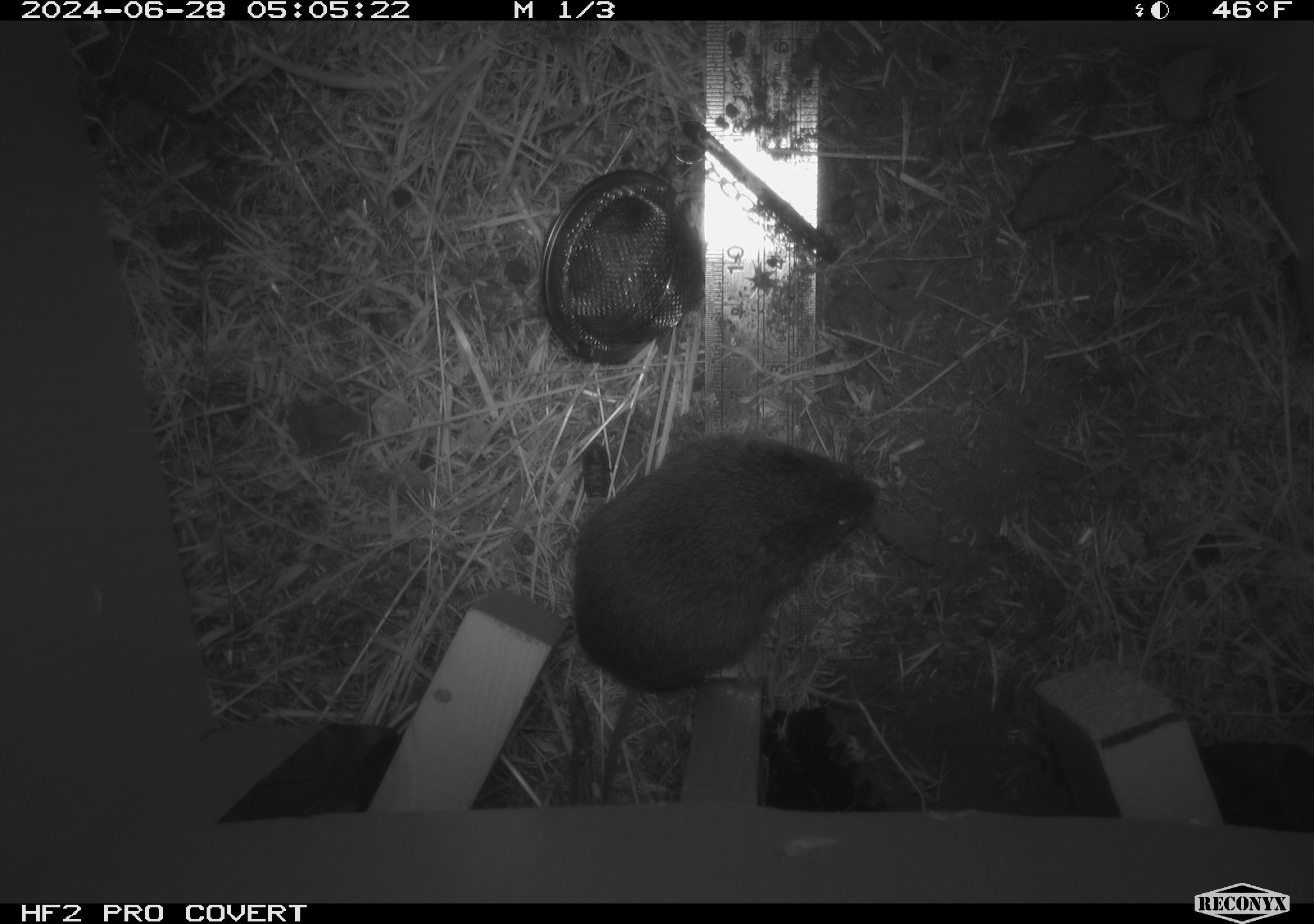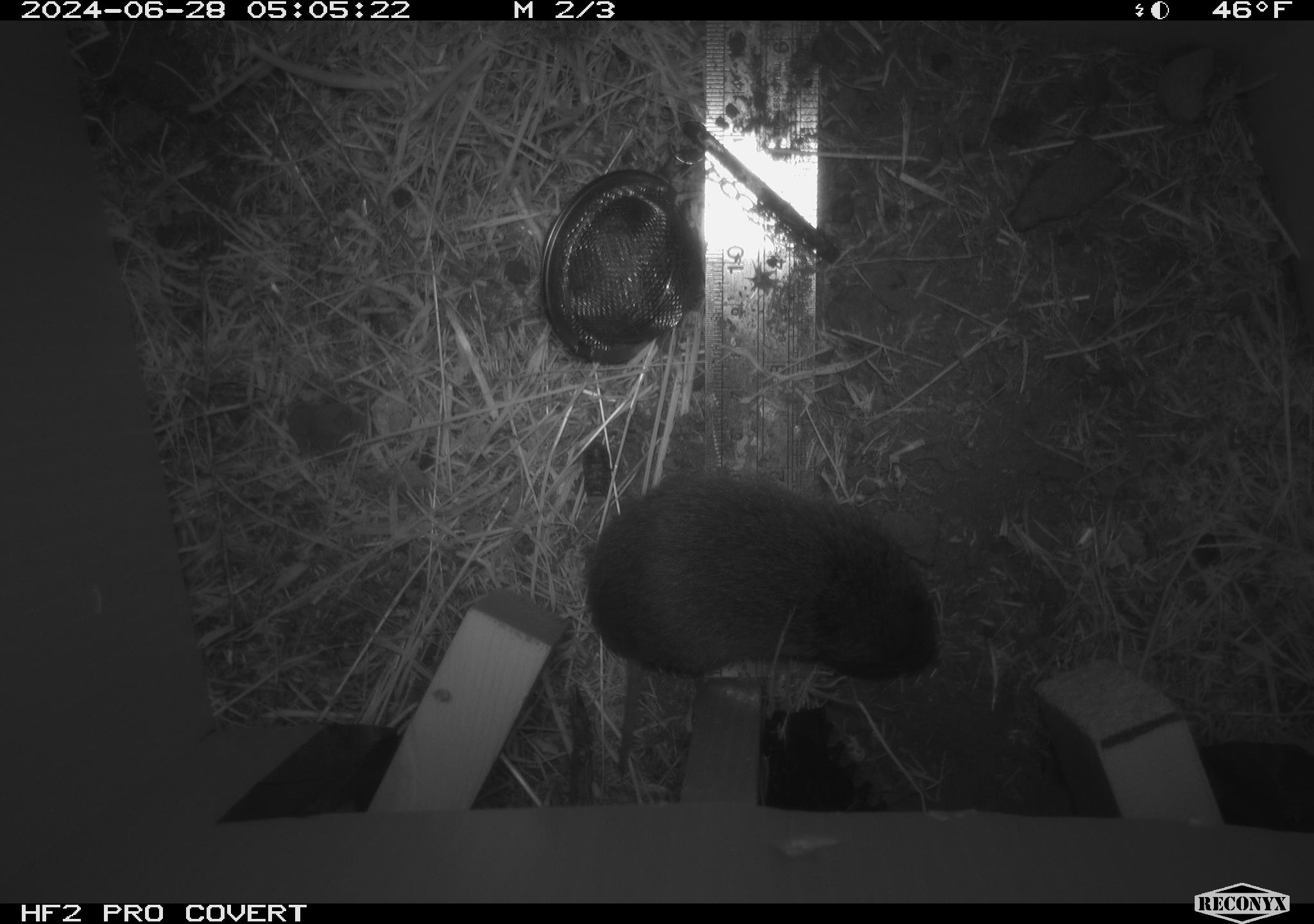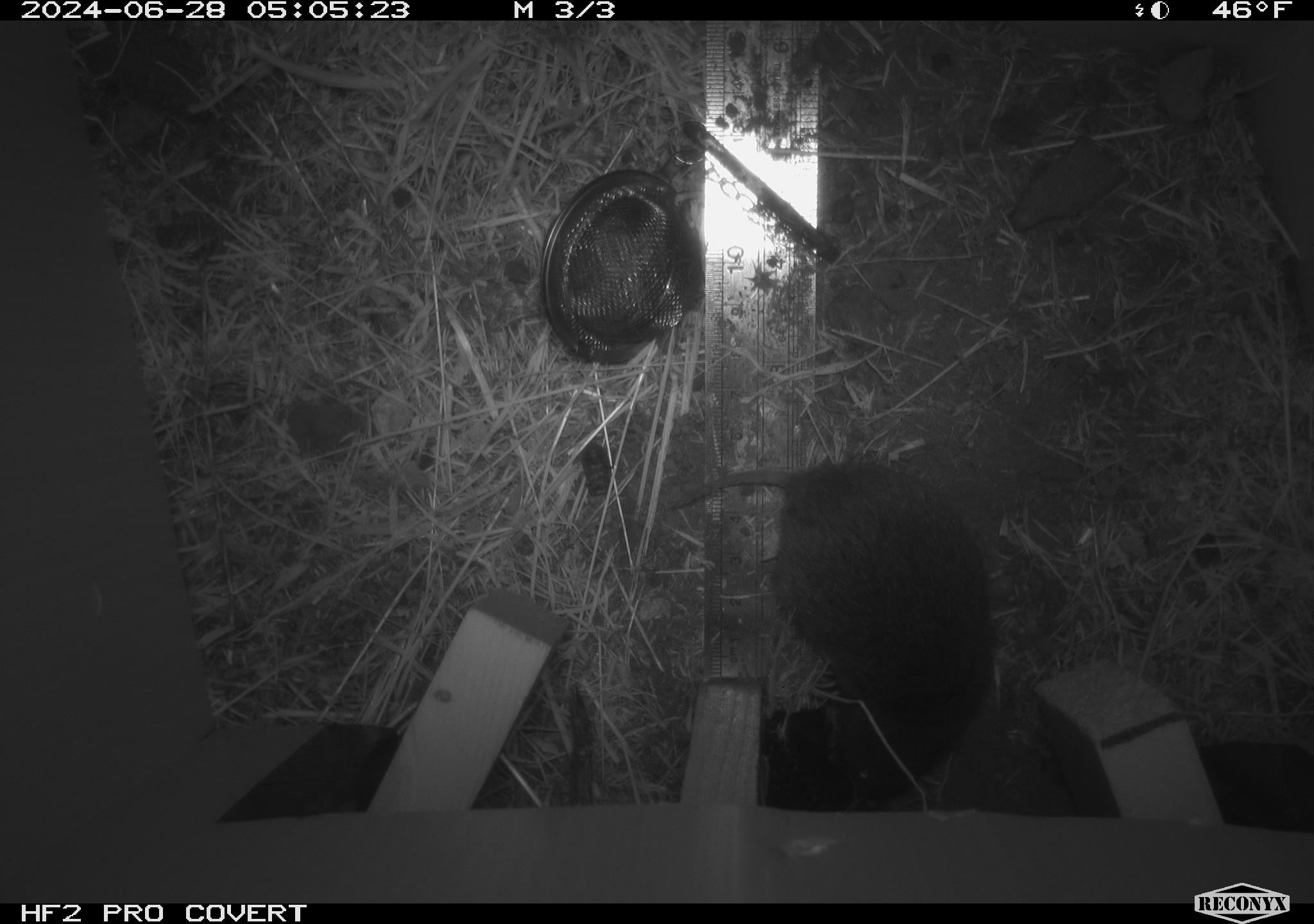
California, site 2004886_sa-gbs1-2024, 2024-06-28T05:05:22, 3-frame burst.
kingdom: Animalia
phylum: Chordata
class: Mammalia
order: Rodentia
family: Cricetidae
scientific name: Arvicolinae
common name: voles, lemmings, and muskrats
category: arvicolinae subfamily